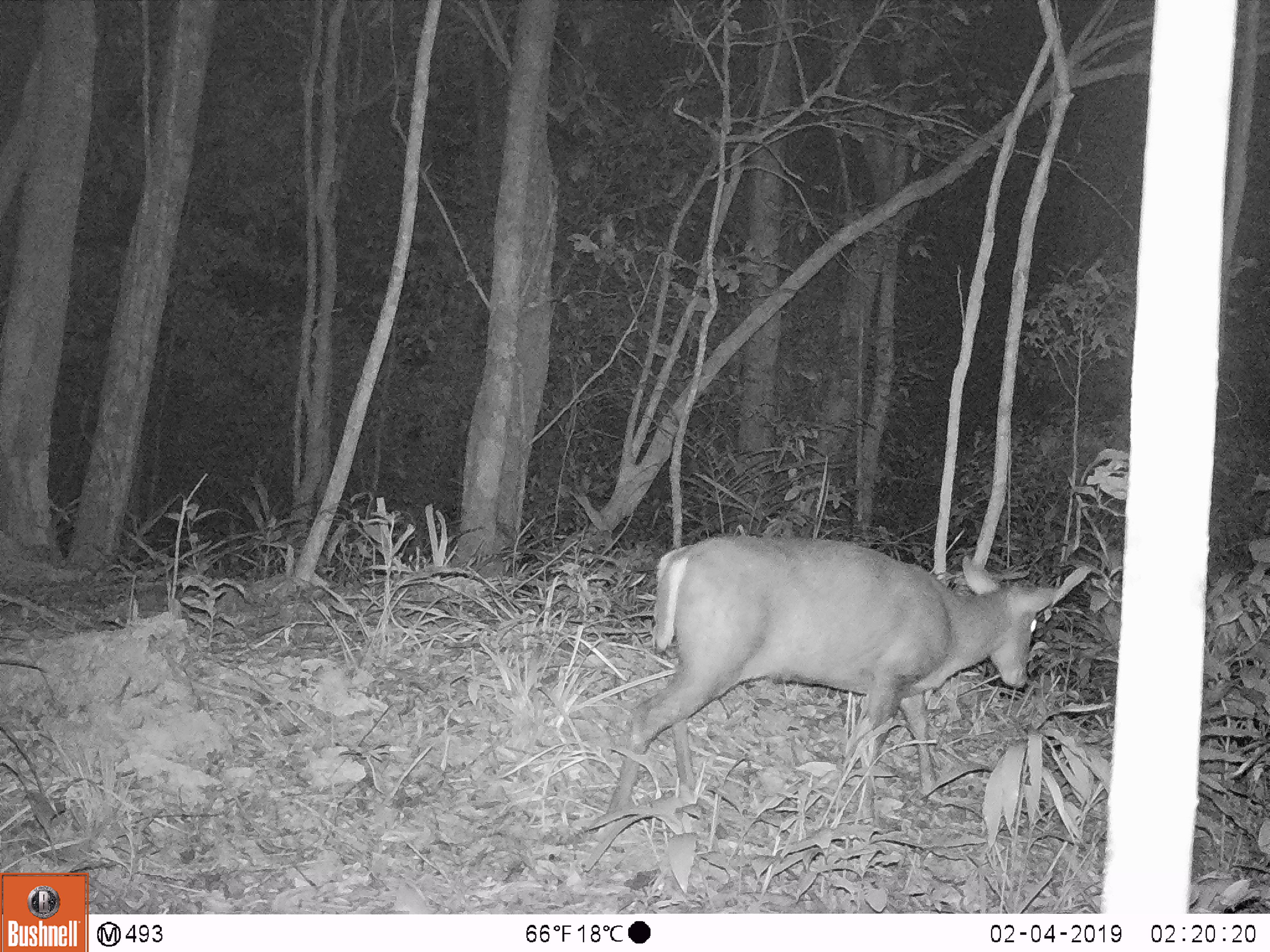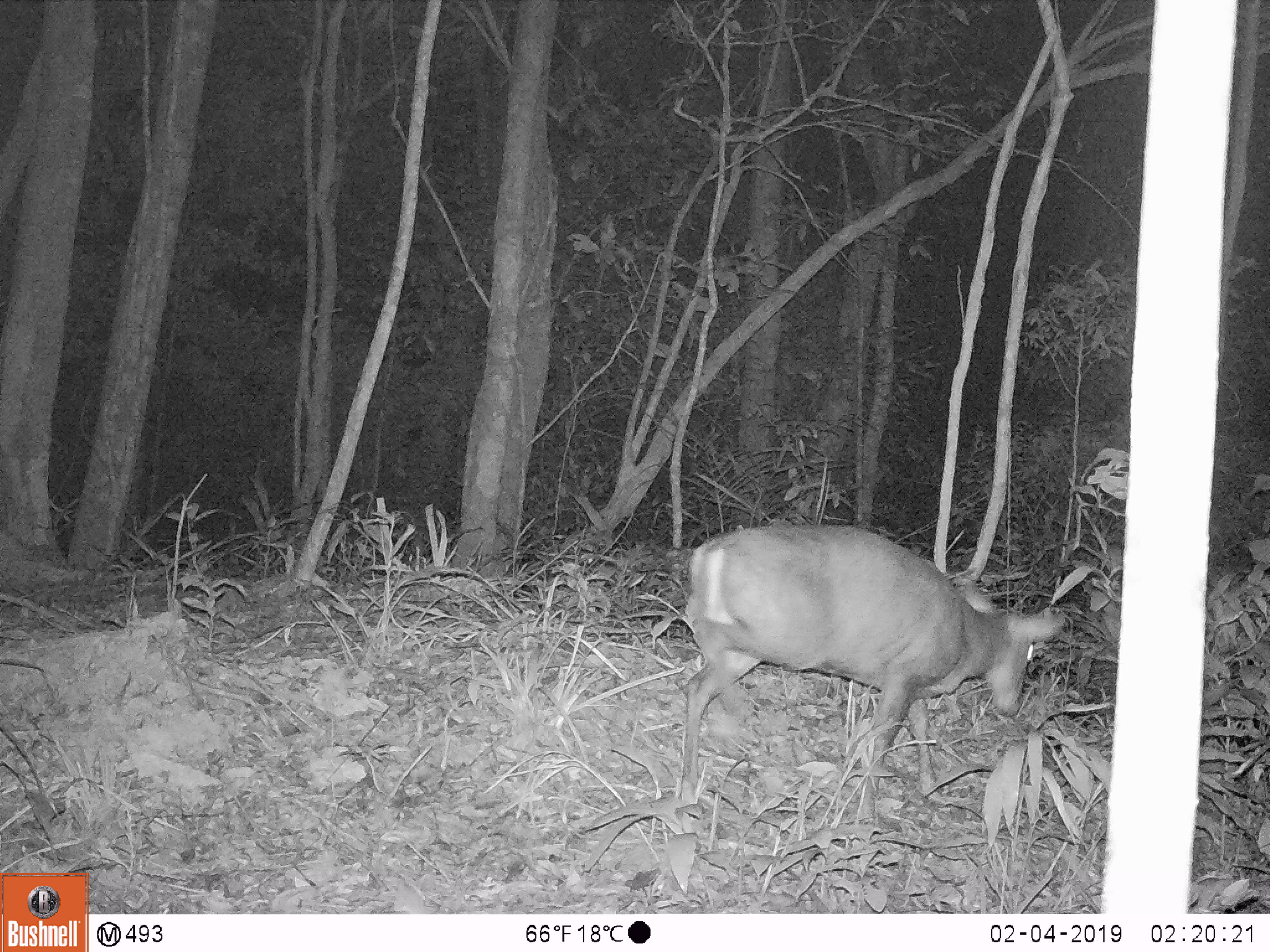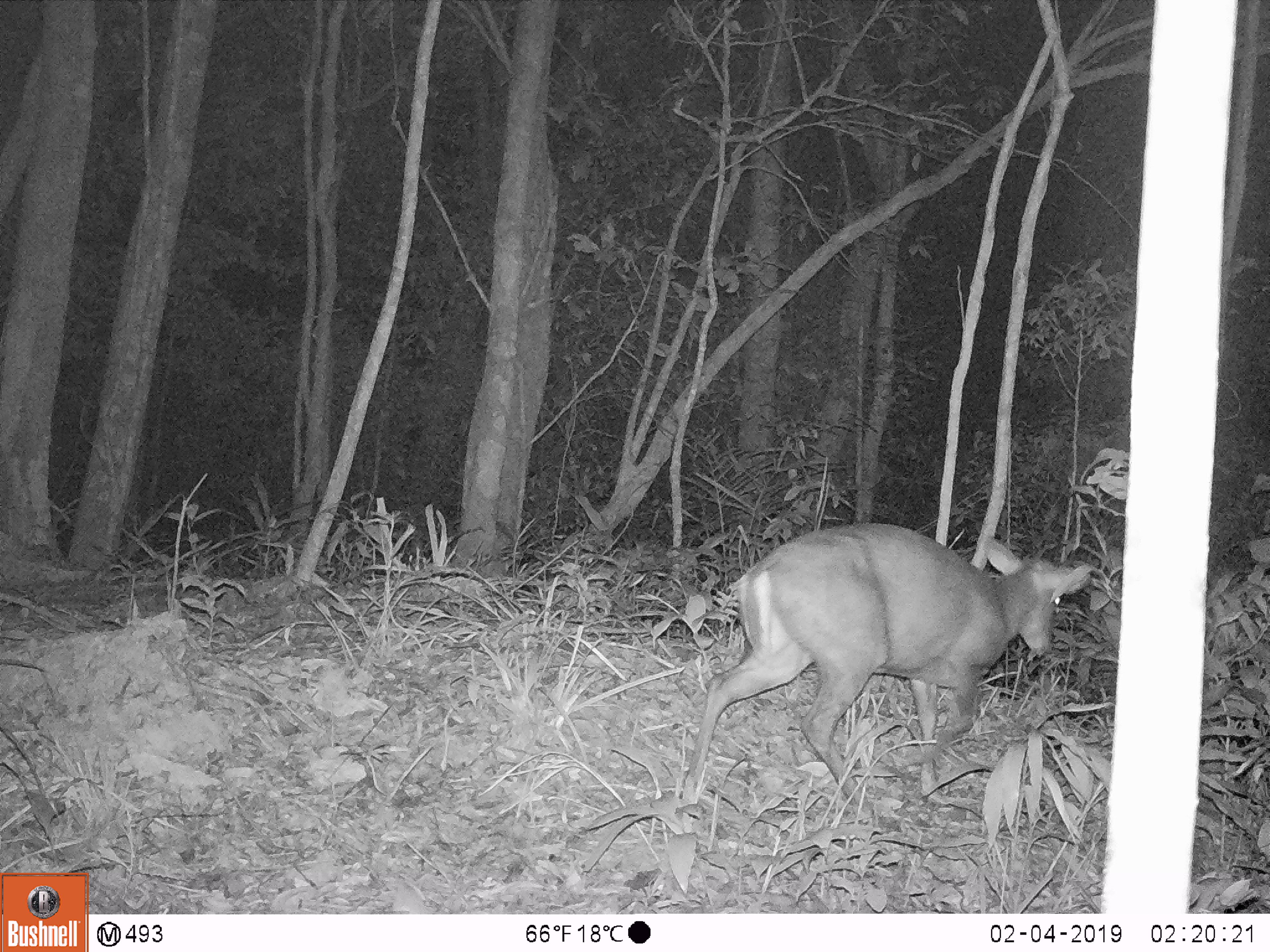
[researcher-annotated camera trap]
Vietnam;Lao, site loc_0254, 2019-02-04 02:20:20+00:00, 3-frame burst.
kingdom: Animalia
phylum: Chordata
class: Mammalia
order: Artiodactyla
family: Cervidae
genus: Muntiacus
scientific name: Muntiacus rooseveltorum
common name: roosevelt's muntjac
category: roosevelts muntjac group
Roosevelts muntjac group (roosevelt's muntjac) (Muntiacus rooseveltorum). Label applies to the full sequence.